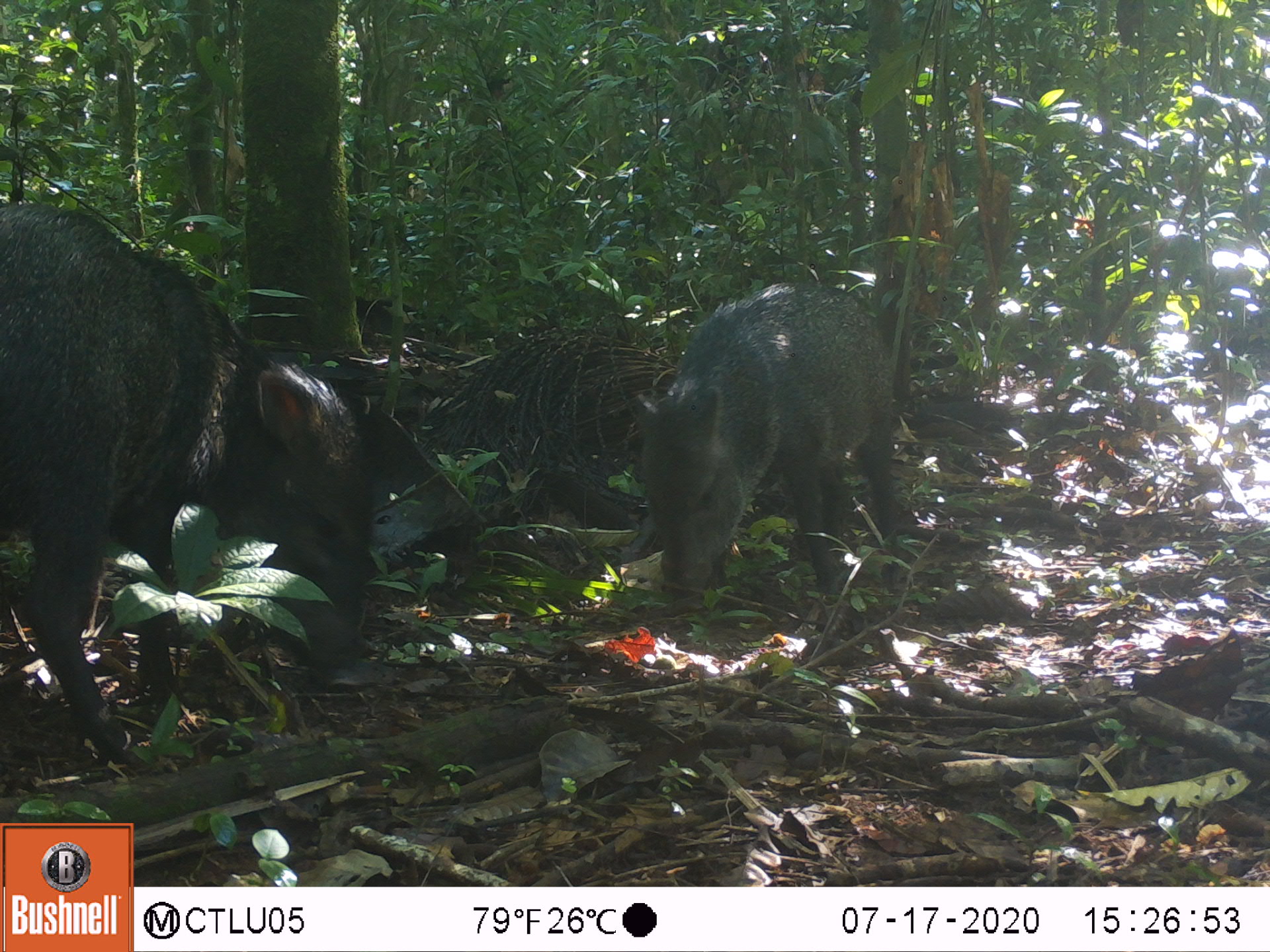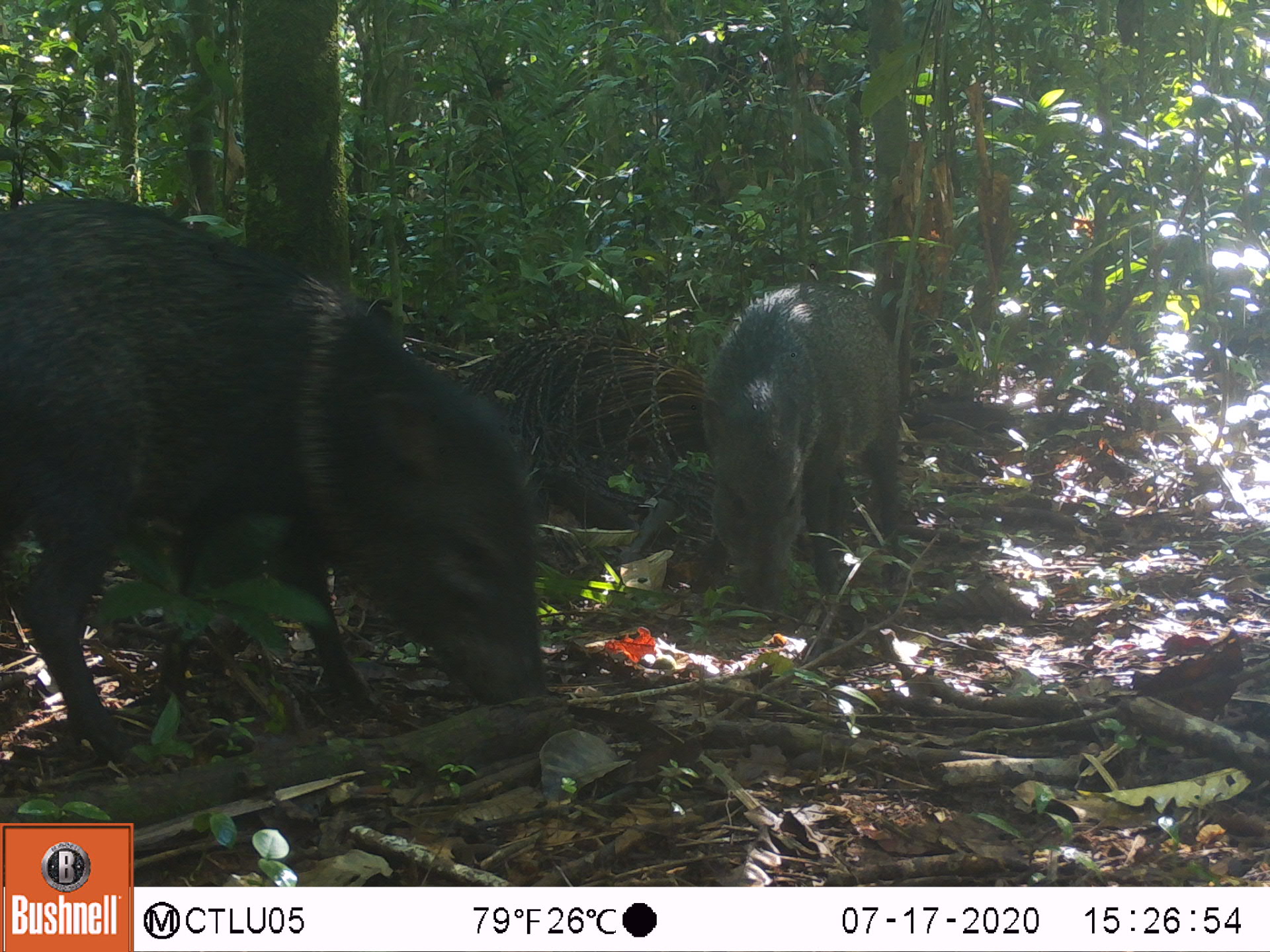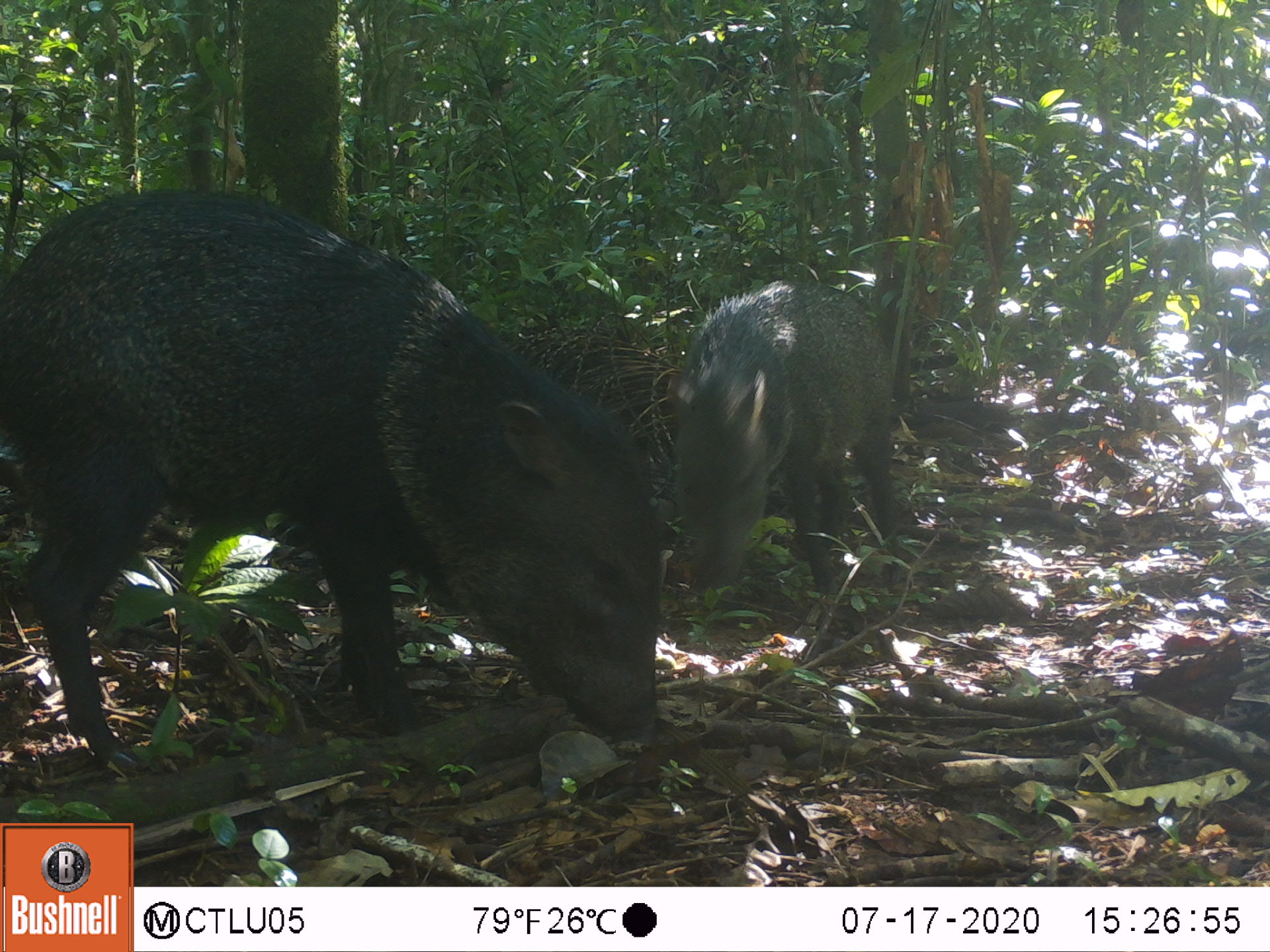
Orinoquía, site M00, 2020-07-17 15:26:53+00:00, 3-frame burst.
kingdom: Animalia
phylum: Chordata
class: Mammalia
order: Artiodactyla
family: Tayassuidae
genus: Pecari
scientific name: Pecari tajacu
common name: collared peccary